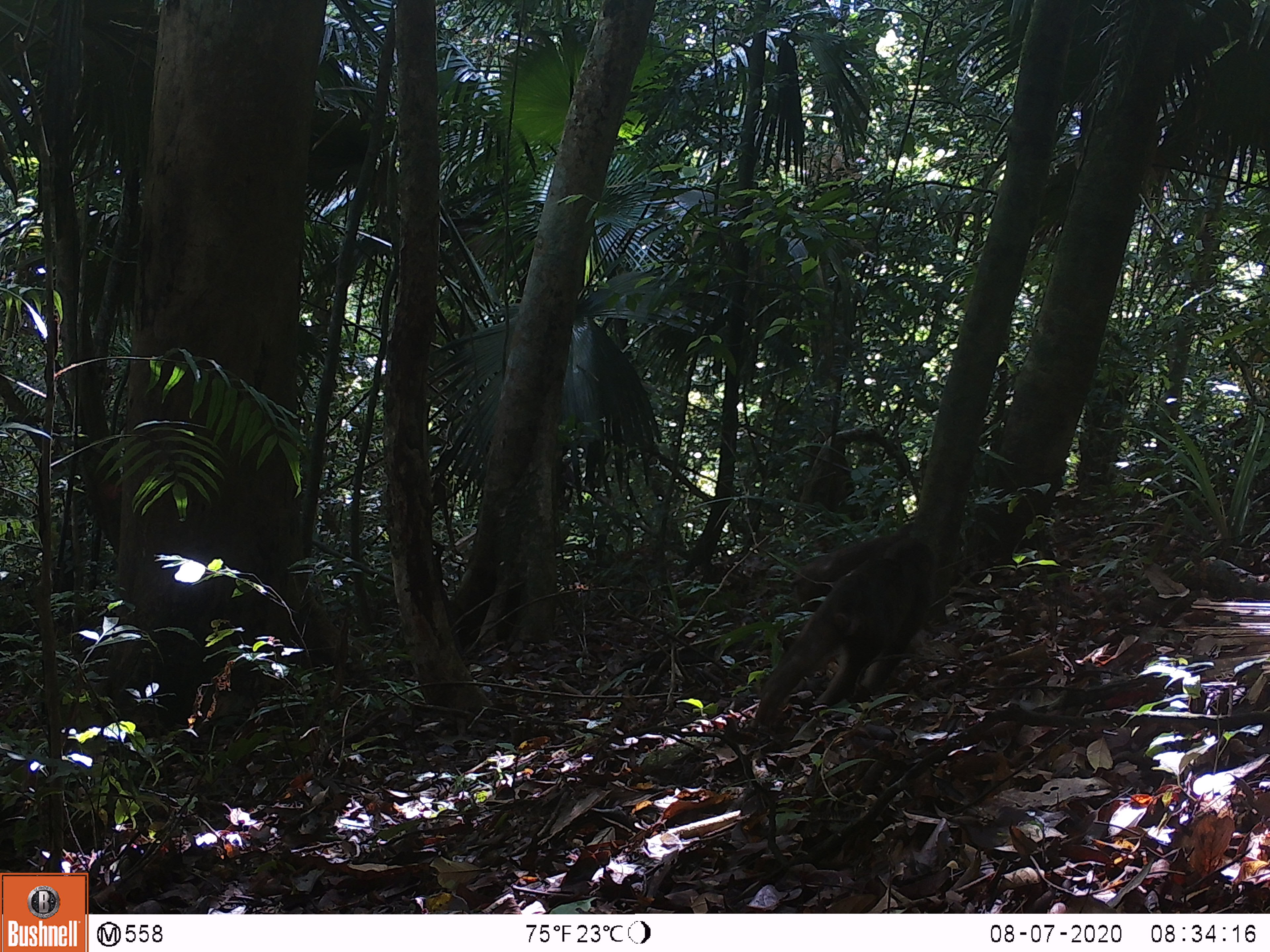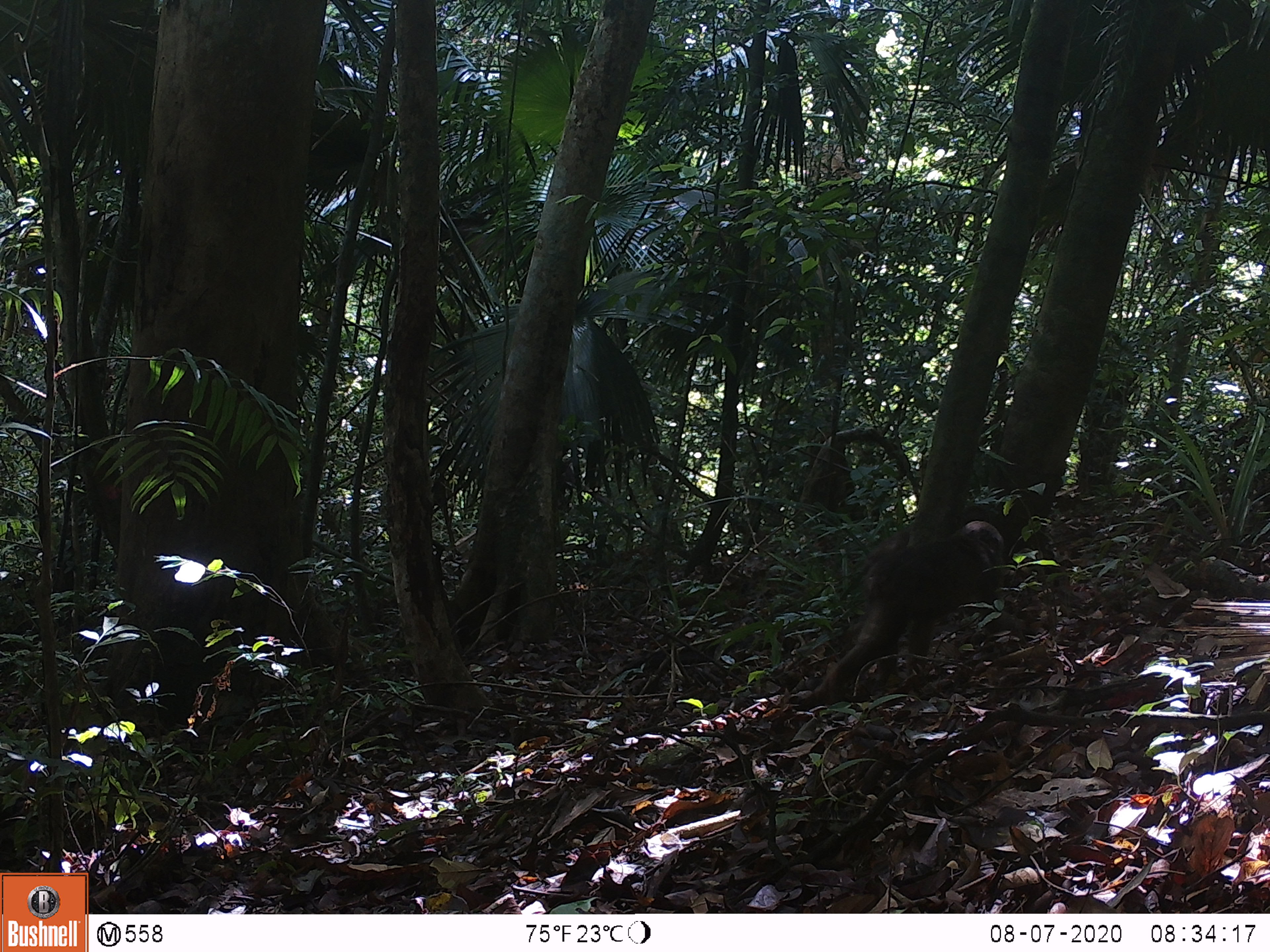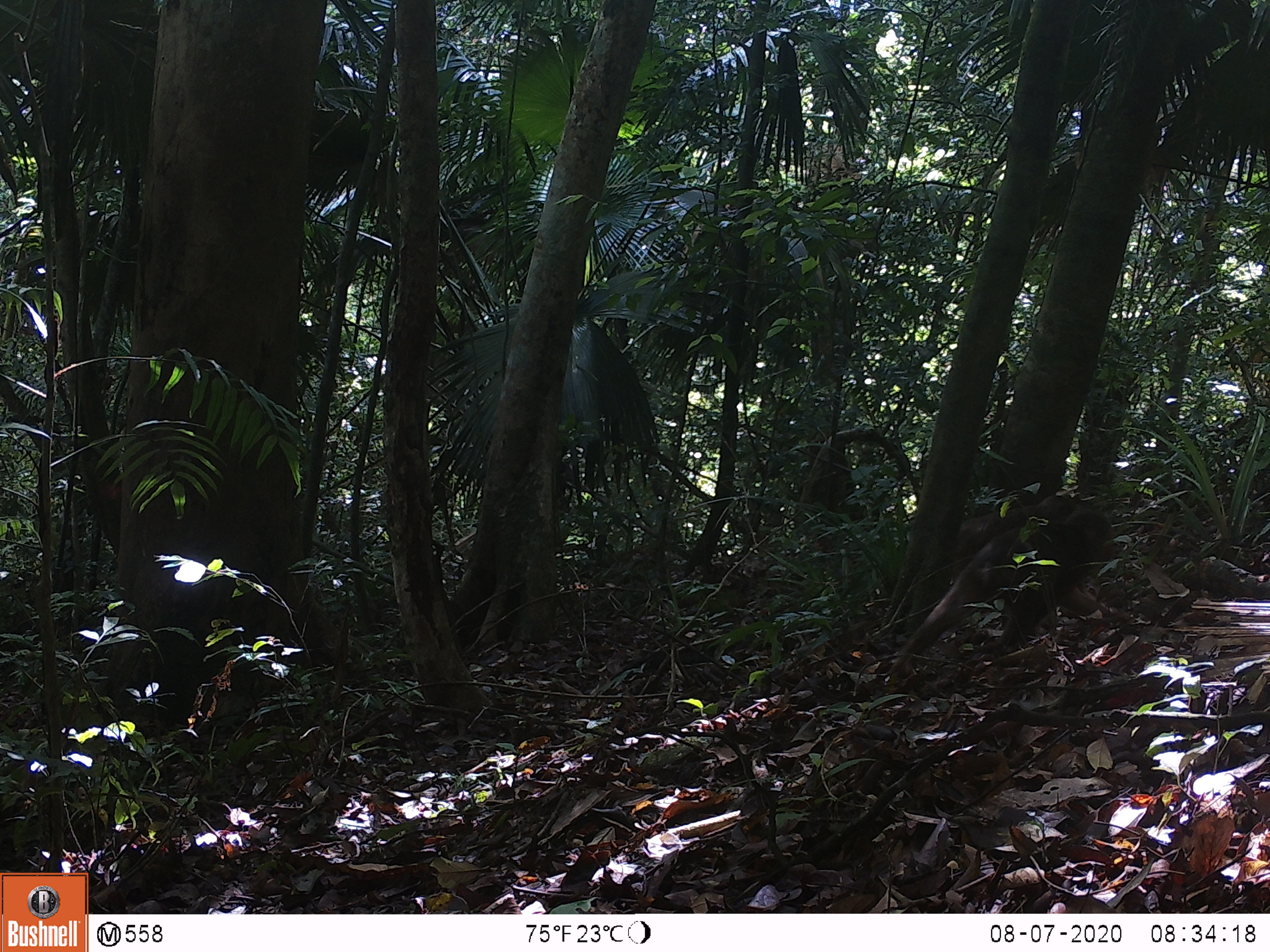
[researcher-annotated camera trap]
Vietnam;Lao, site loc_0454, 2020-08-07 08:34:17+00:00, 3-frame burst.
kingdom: Animalia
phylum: Chordata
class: Mammalia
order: Primates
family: Cercopithecidae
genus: Macaca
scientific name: Macaca arctoides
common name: stump-tailed macaque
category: stump tailed macaque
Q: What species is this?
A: Stump tailed macaque (stump-tailed macaque) (Macaca arctoides).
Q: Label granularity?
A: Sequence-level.